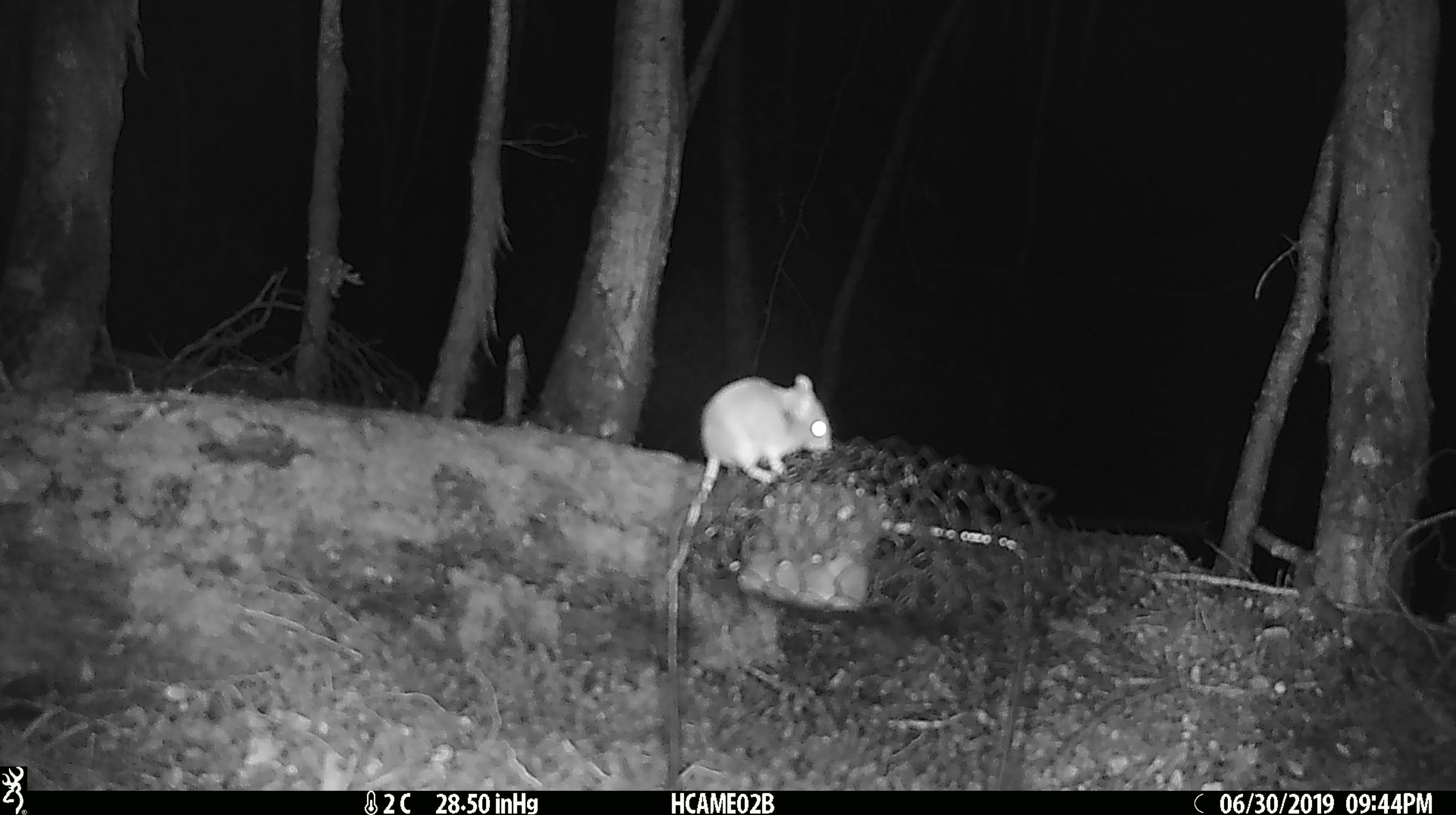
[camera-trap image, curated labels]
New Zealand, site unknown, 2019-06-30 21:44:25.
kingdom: Animalia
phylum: Chordata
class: Mammalia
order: Rodentia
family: Muridae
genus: Mus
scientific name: Mus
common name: mouse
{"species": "mouse (Mus)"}